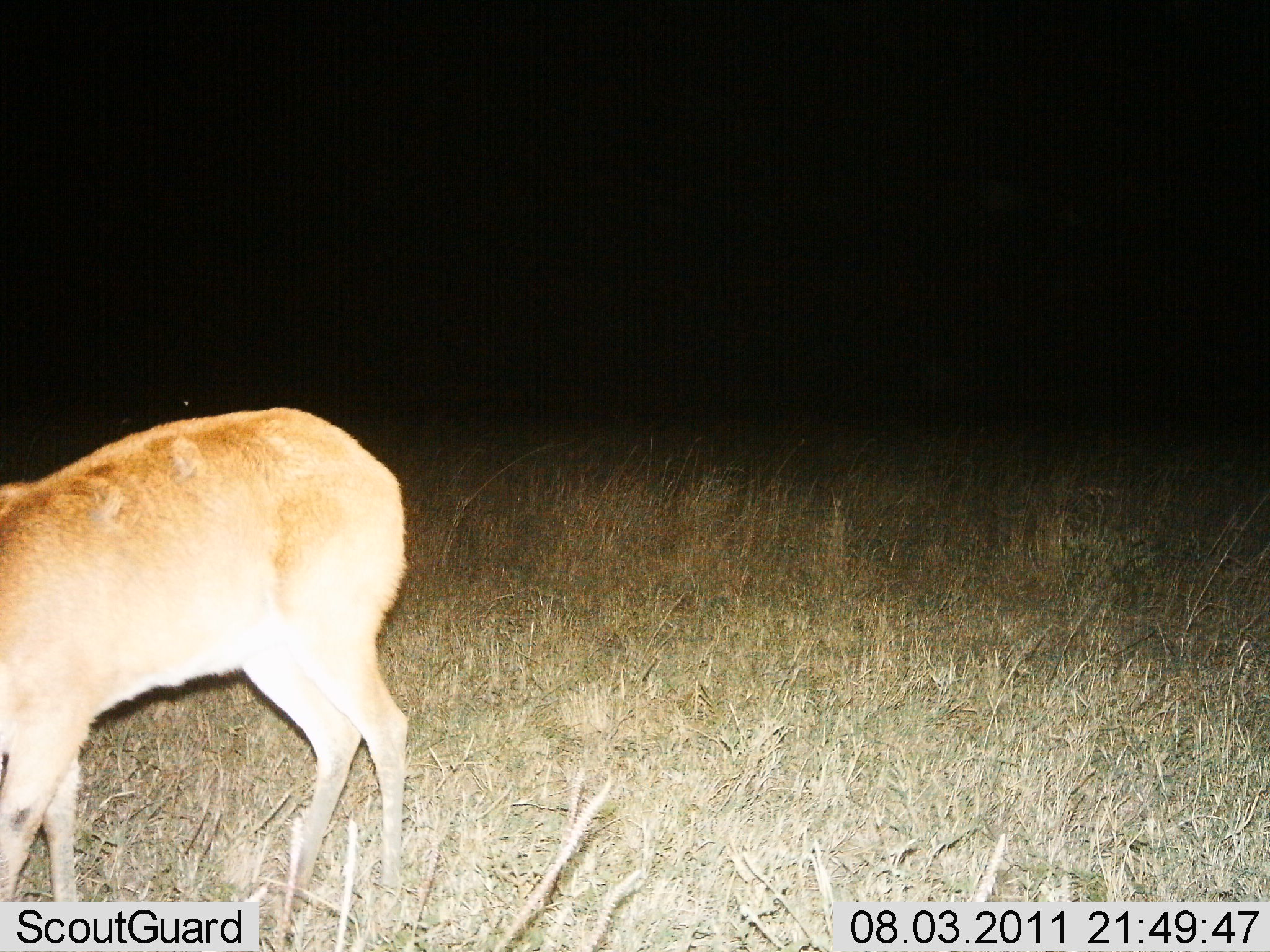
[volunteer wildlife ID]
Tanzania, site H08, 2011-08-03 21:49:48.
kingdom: Animalia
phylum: Chordata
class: Mammalia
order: Artiodactyla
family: Bovidae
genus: Redunca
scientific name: Redunca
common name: reedbuck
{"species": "reedbuck (Redunca)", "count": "1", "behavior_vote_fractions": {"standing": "80%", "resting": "0%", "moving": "20%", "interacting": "0%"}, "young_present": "0%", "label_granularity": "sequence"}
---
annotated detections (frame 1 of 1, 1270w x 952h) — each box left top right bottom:
animal: 0 403 424 943